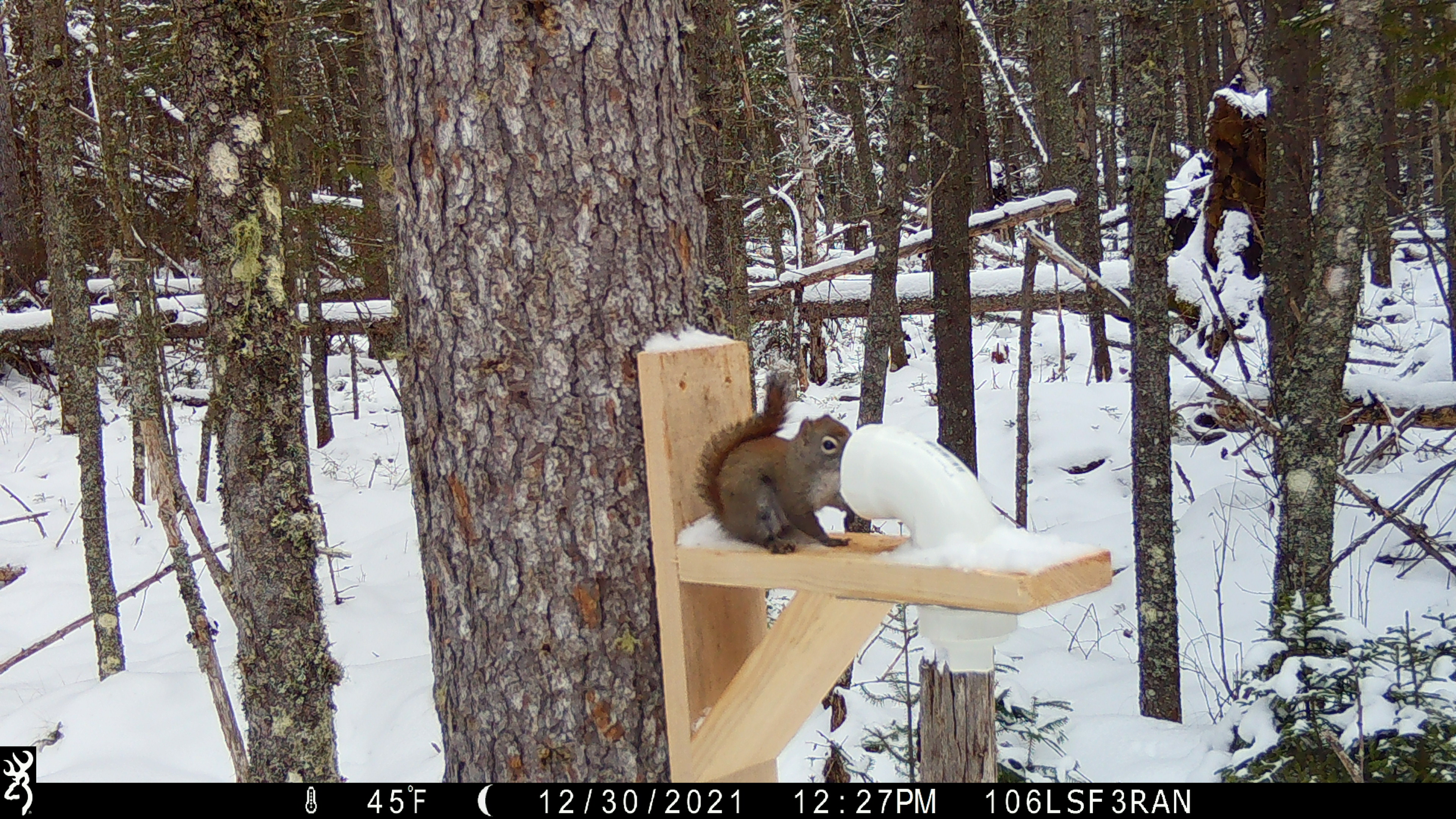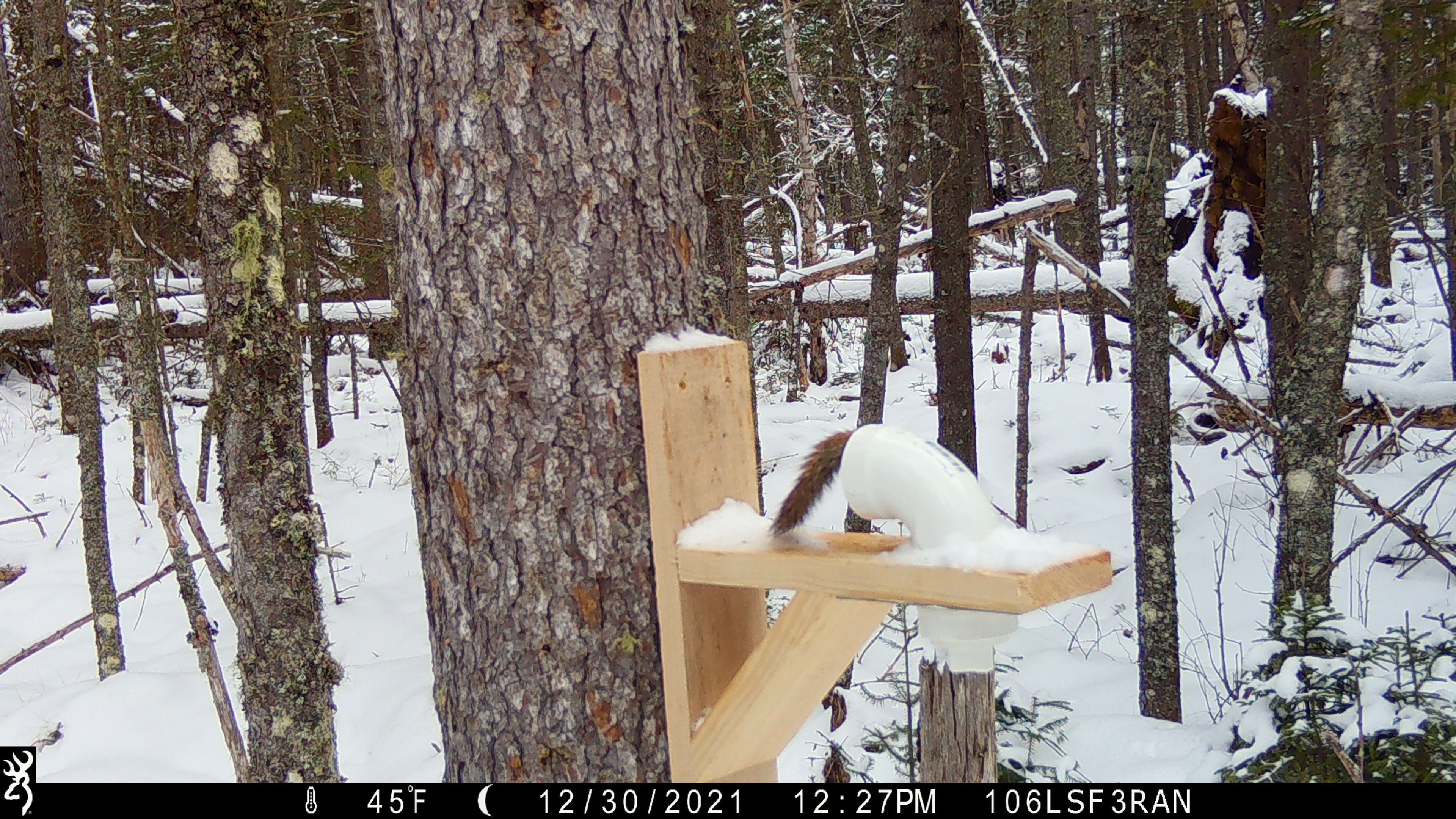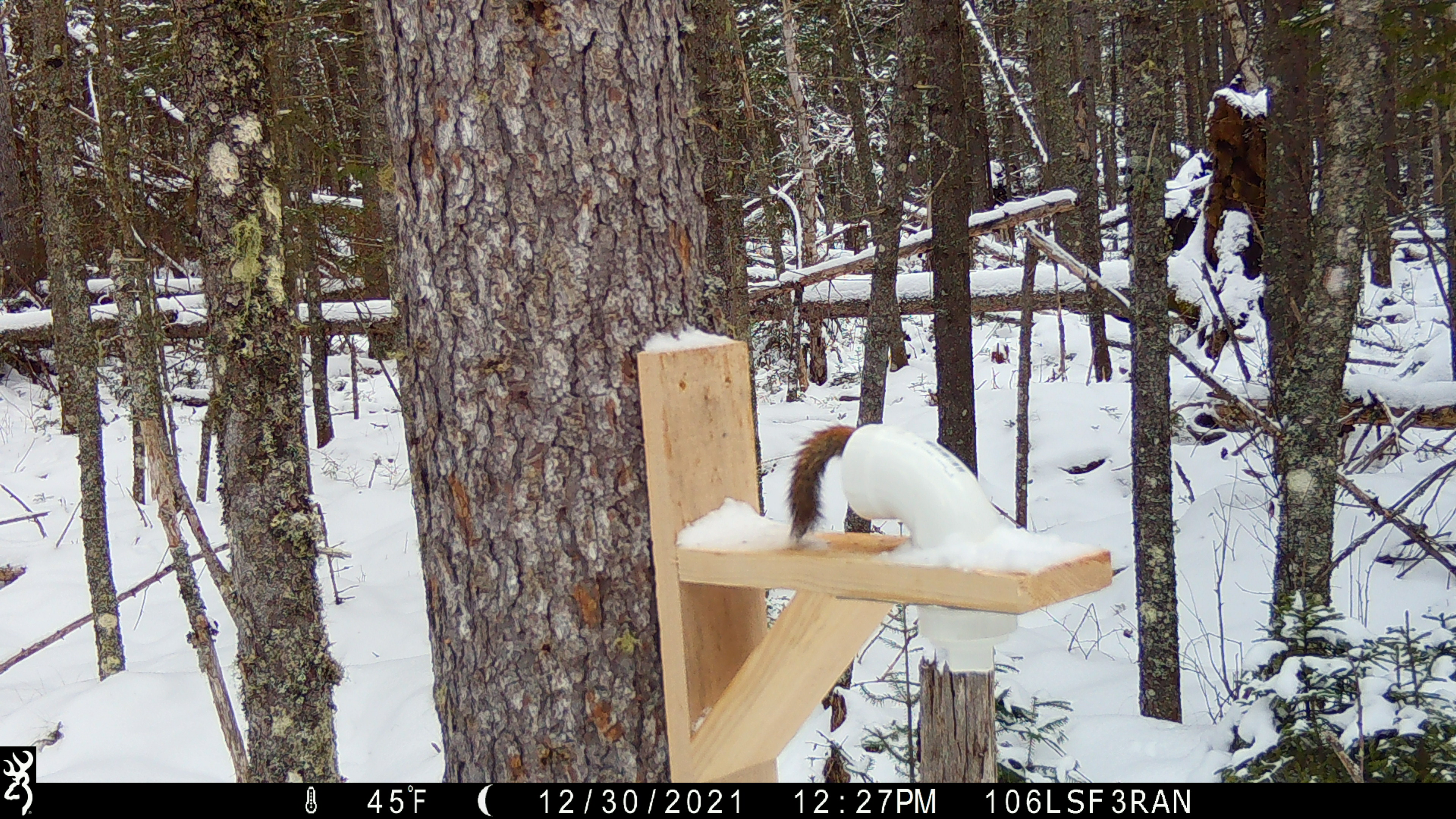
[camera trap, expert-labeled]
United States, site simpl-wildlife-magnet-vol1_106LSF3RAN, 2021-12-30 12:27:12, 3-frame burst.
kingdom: Animalia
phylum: Chordata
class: Mammalia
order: Rodentia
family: Sciuridae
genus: Tamiasciurus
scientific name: Tamiasciurus hudsonicus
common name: red squirrel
Red squirrel (Tamiasciurus hudsonicus).